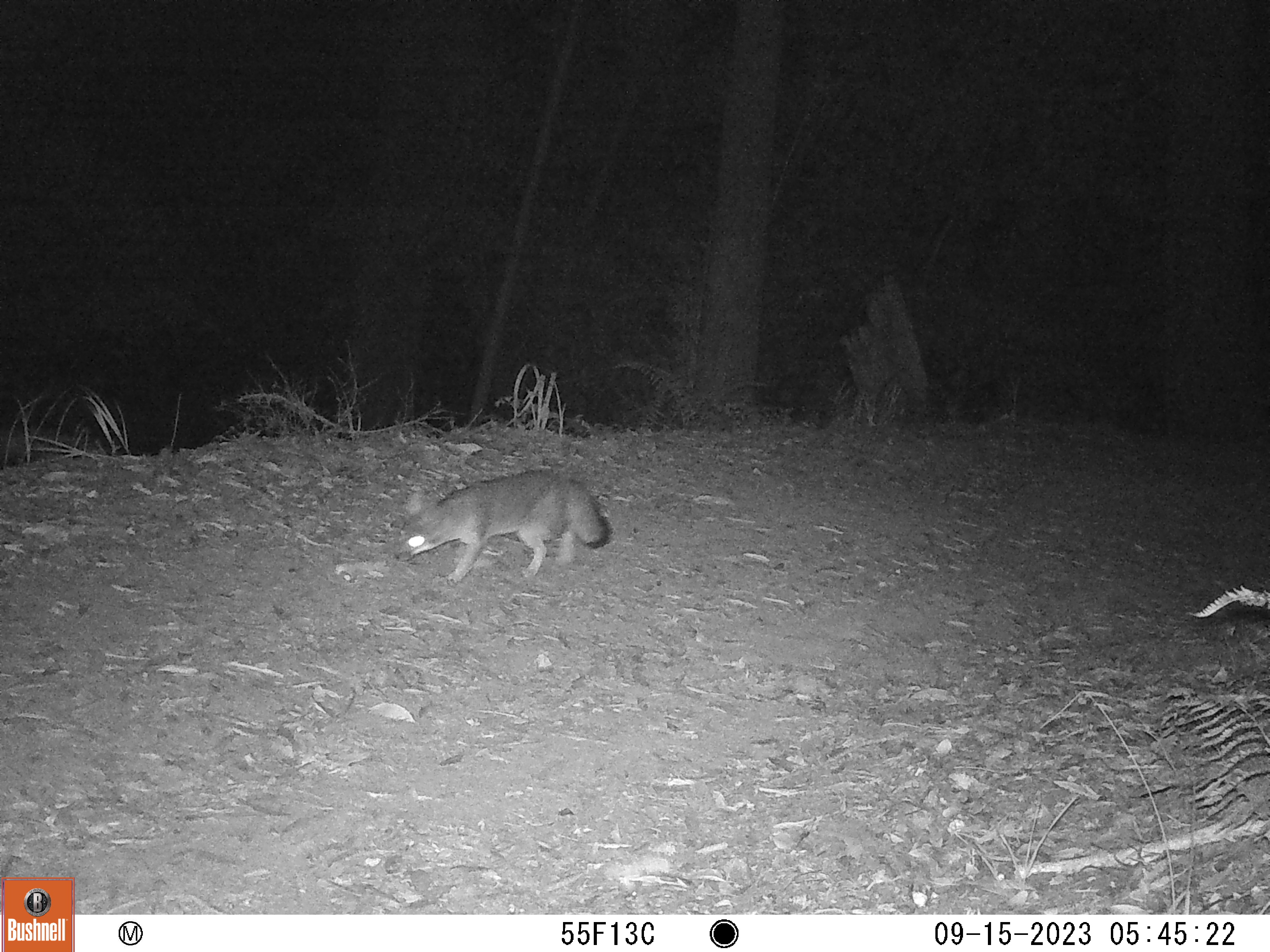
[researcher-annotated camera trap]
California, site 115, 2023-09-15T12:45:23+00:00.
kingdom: Animalia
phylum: Chordata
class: Mammalia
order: Carnivora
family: Canidae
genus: Urocyon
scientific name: Urocyon cinereoargenteus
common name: gray fox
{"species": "gray fox (Urocyon cinereoargenteus)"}